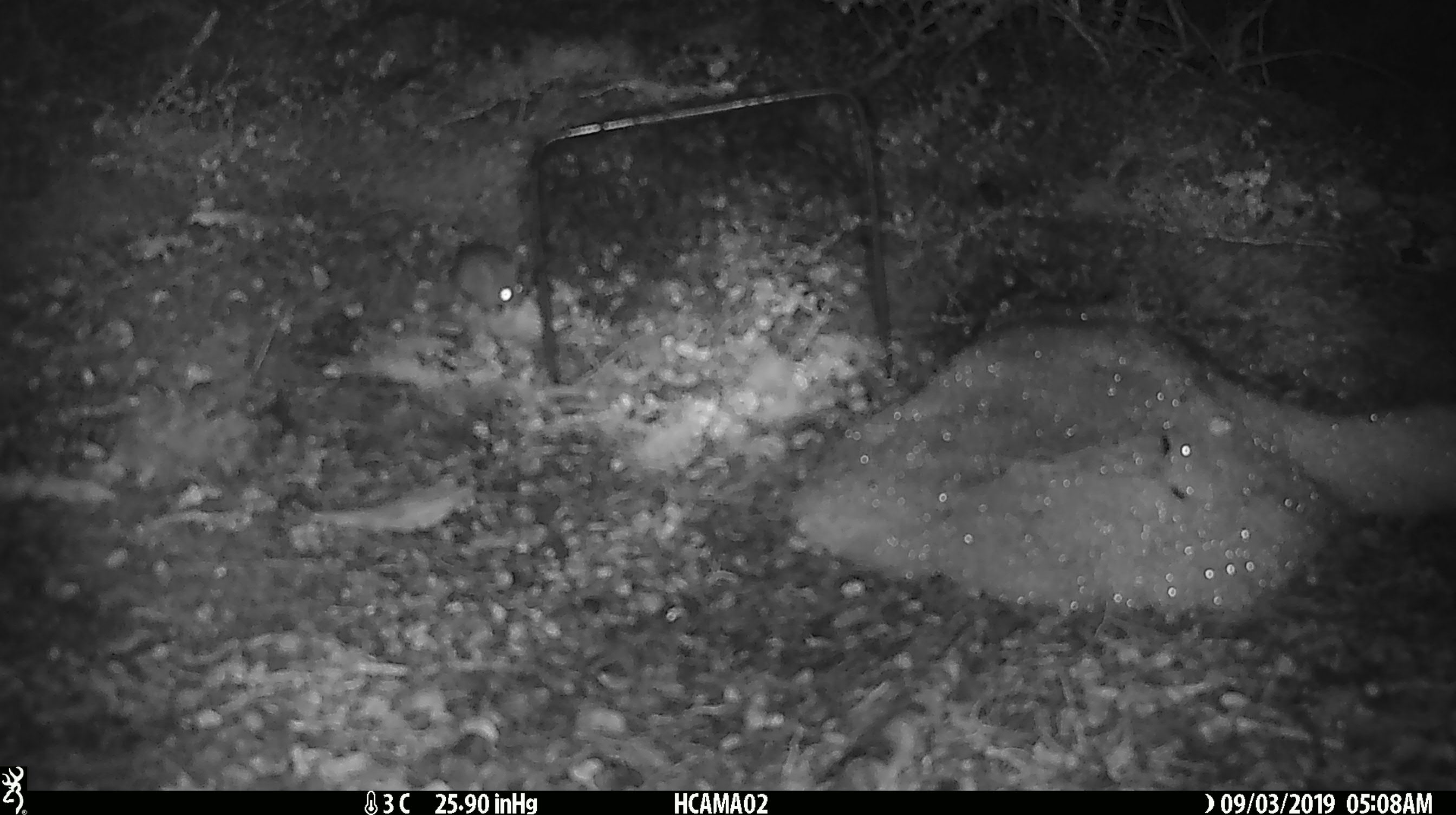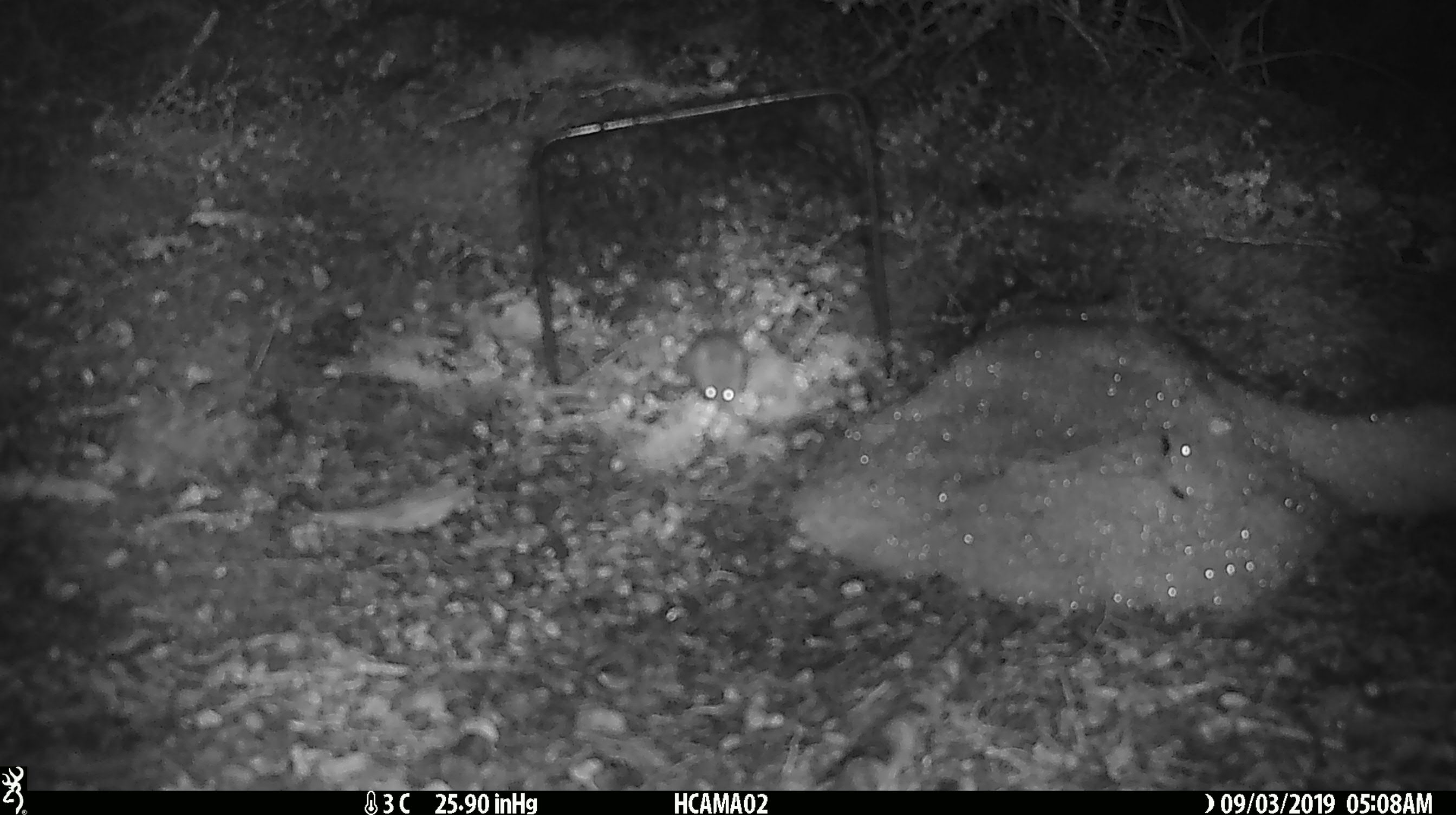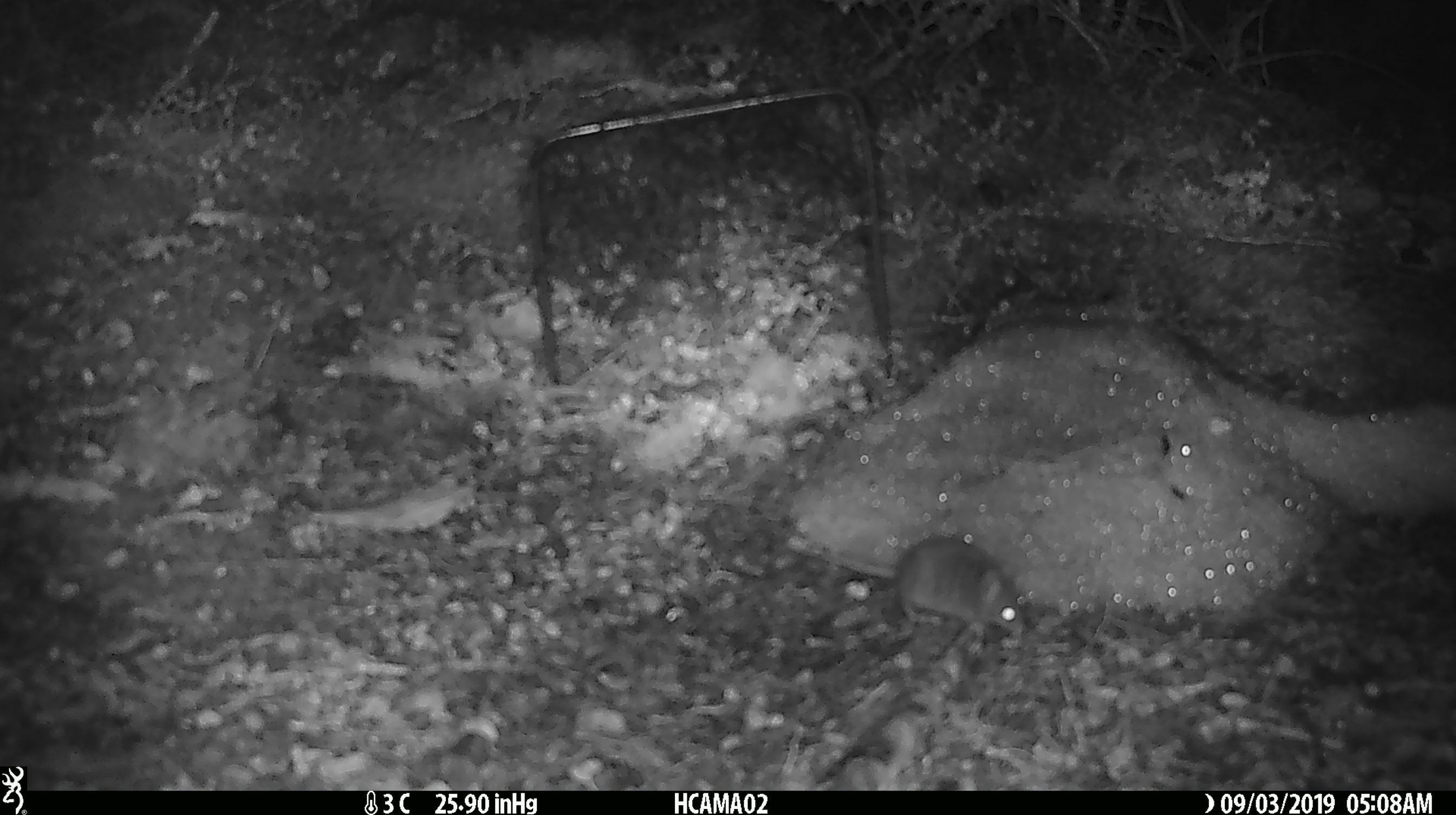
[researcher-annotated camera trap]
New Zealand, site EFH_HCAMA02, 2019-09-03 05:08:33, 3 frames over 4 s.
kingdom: Animalia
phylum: Chordata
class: Mammalia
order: Rodentia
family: Muridae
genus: Mus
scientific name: Mus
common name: mouse